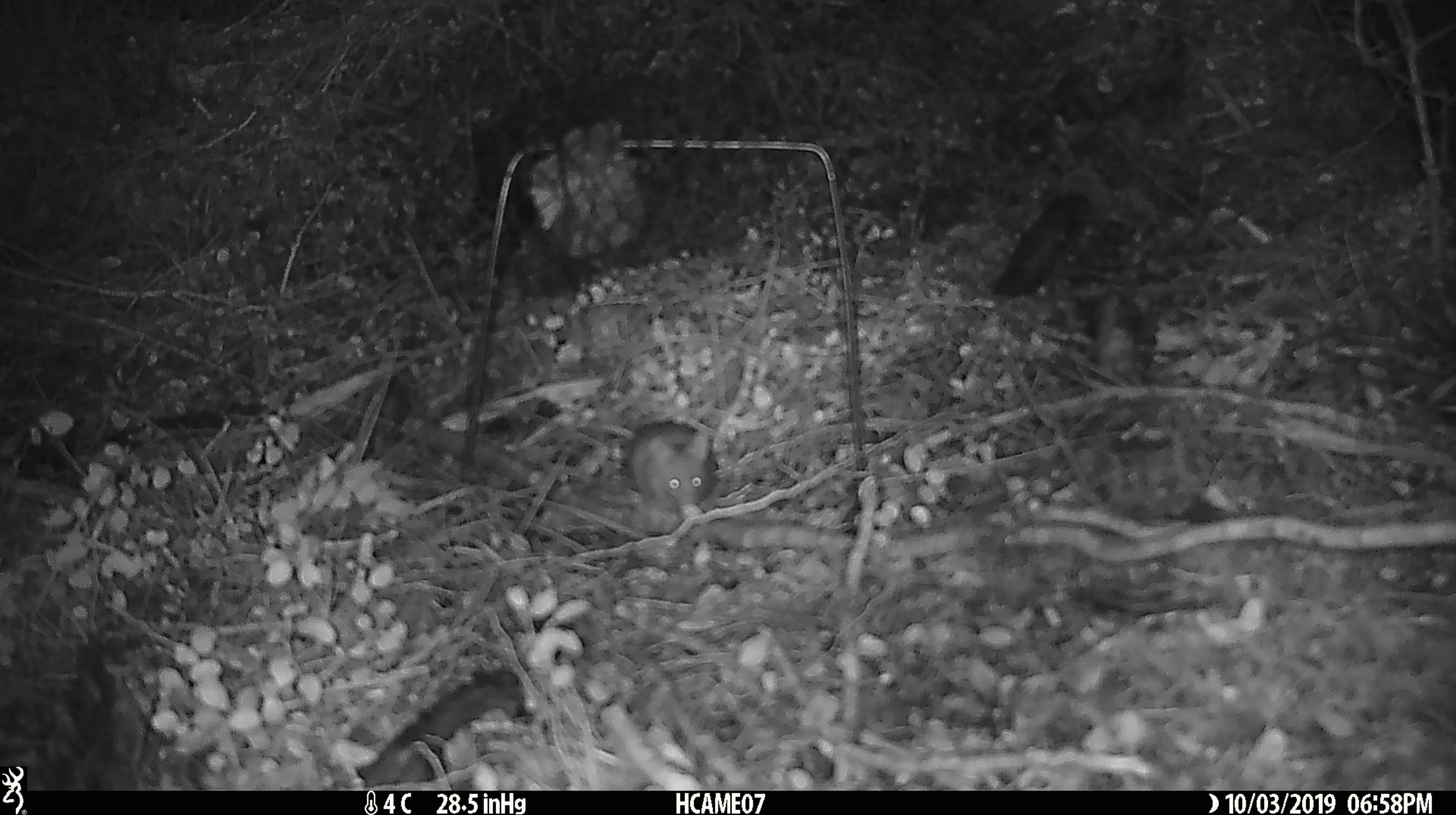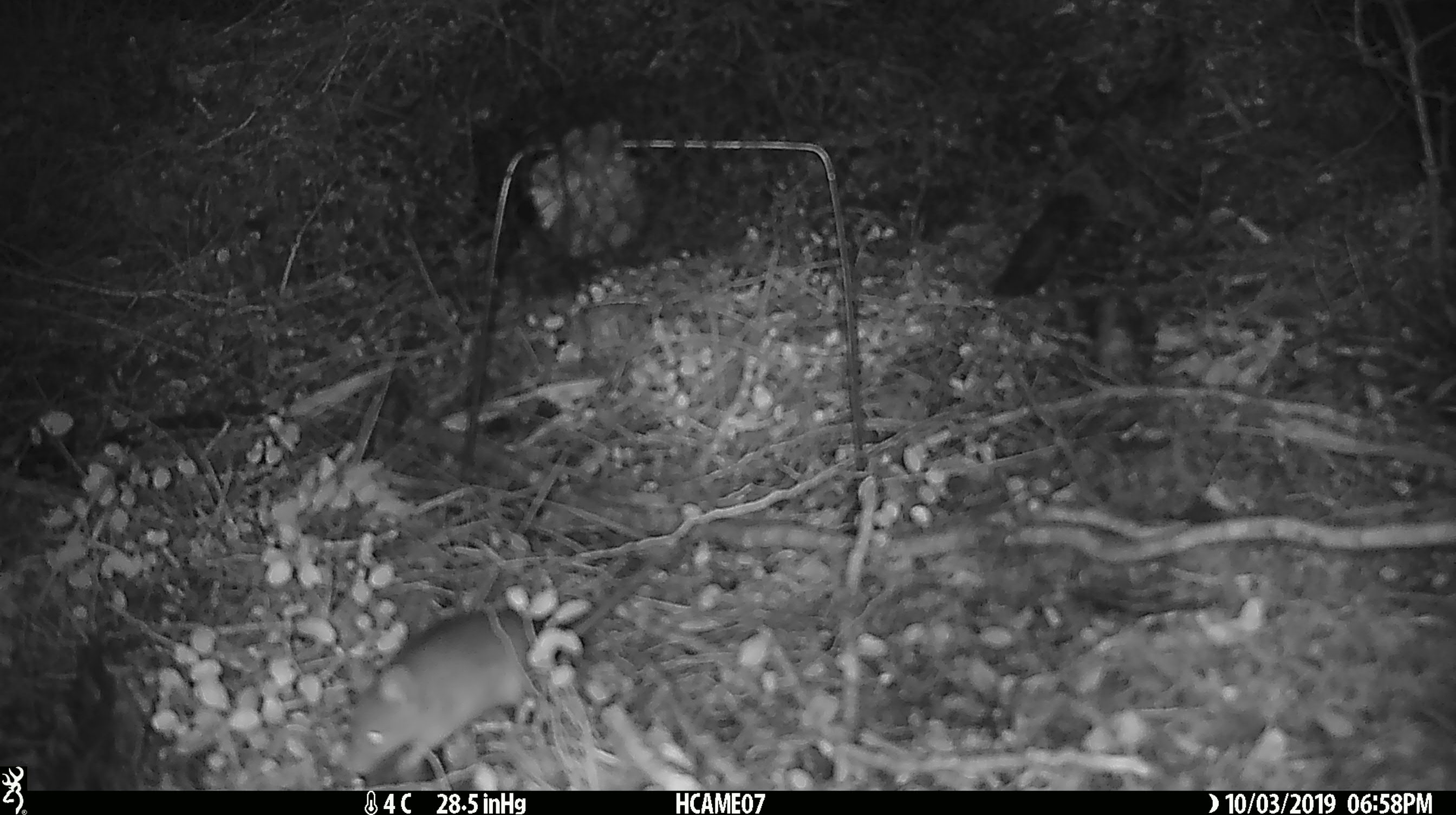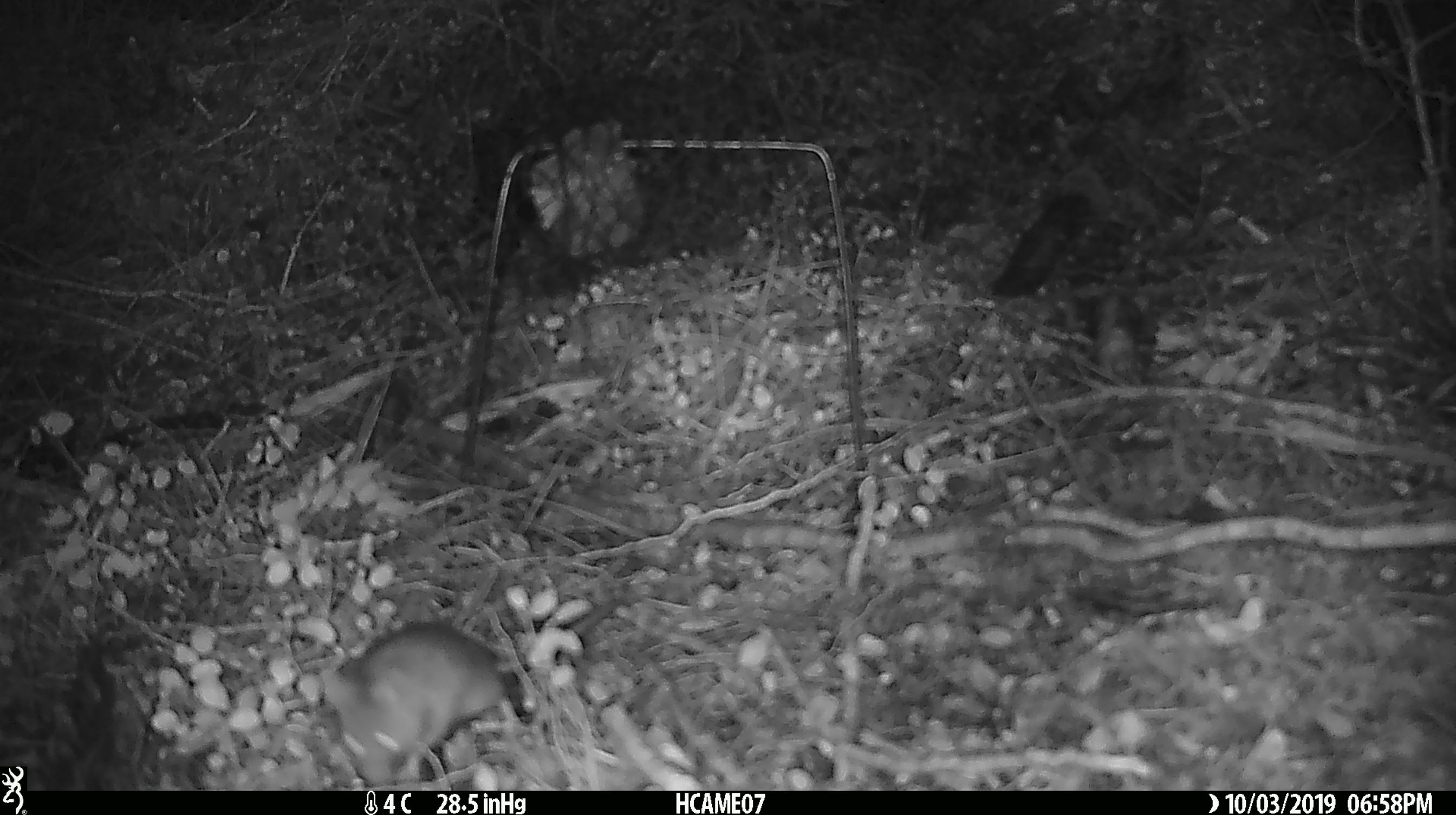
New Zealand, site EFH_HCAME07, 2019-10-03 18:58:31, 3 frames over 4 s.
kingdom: Animalia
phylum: Chordata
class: Mammalia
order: Rodentia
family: Muridae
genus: Mus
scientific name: Mus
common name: mouse